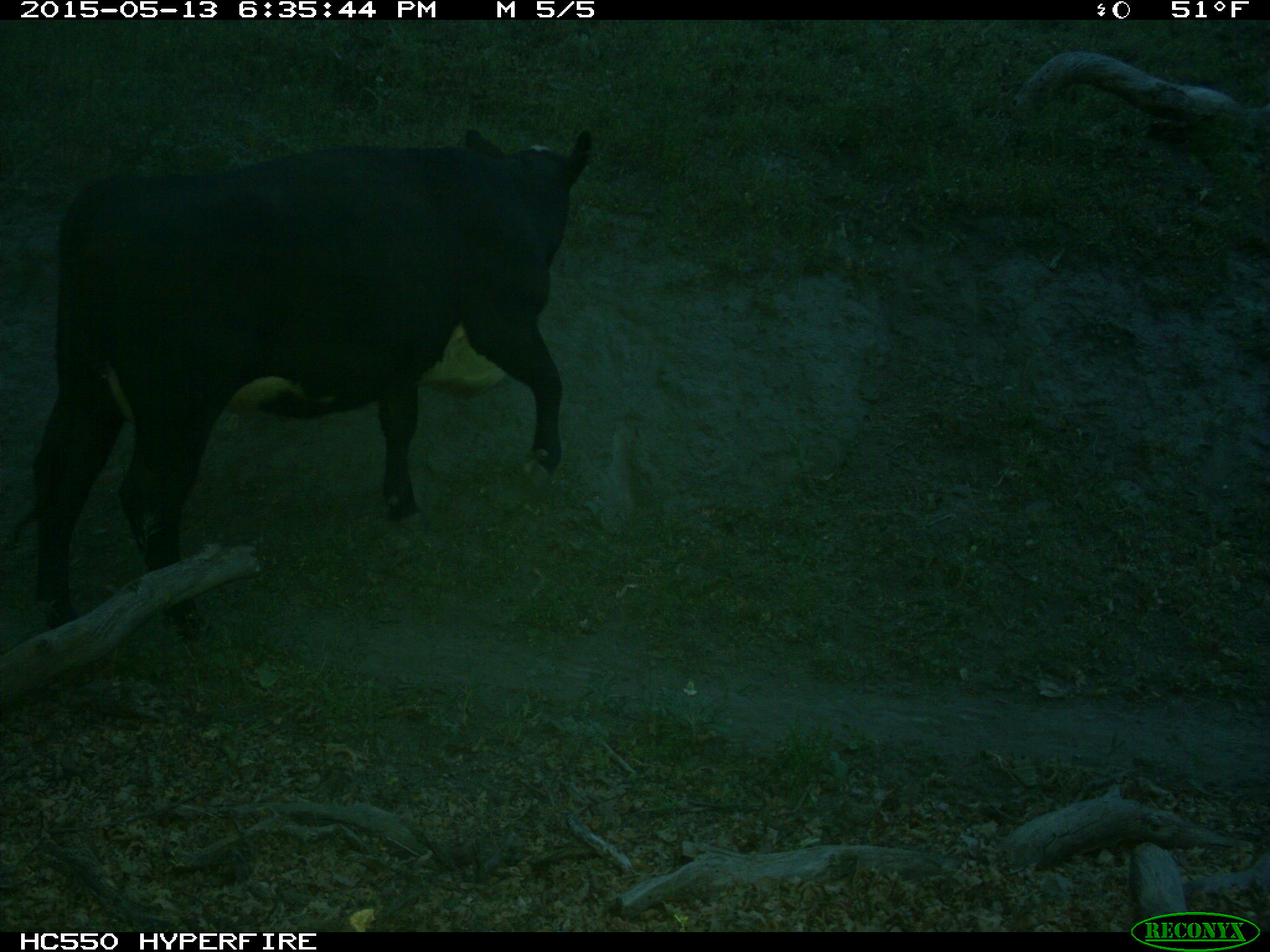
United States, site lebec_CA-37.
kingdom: Animalia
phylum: Chordata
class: Mammalia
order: Artiodactyla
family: Bovidae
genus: Bos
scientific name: Bos taurus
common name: domestic cow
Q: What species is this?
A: Bos taurus (domestic cow).